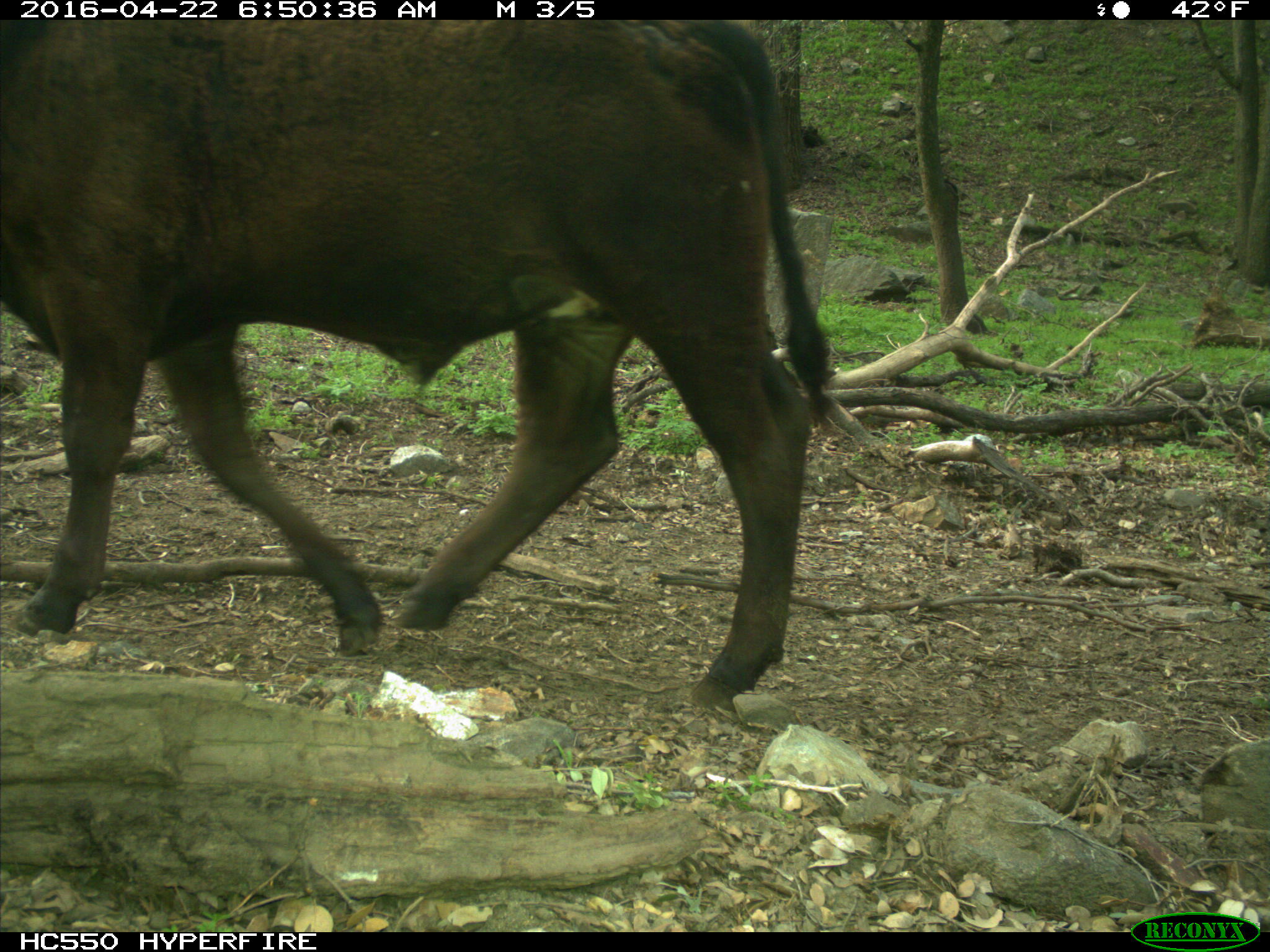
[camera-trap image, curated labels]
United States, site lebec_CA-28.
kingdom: Animalia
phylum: Chordata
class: Mammalia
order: Artiodactyla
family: Bovidae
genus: Bos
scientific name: Bos taurus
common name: domestic cow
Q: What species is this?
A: Bos taurus (domestic cow).